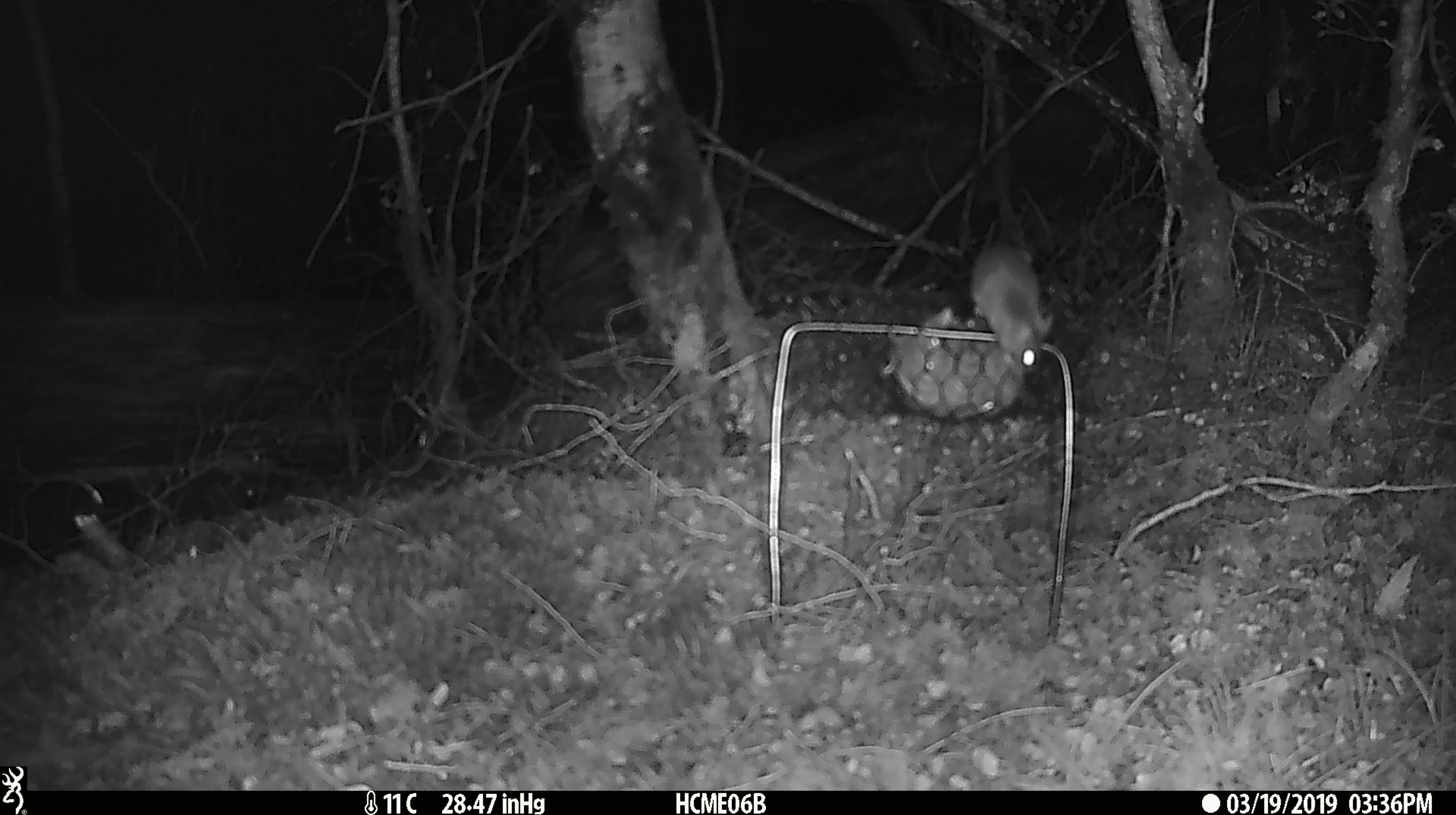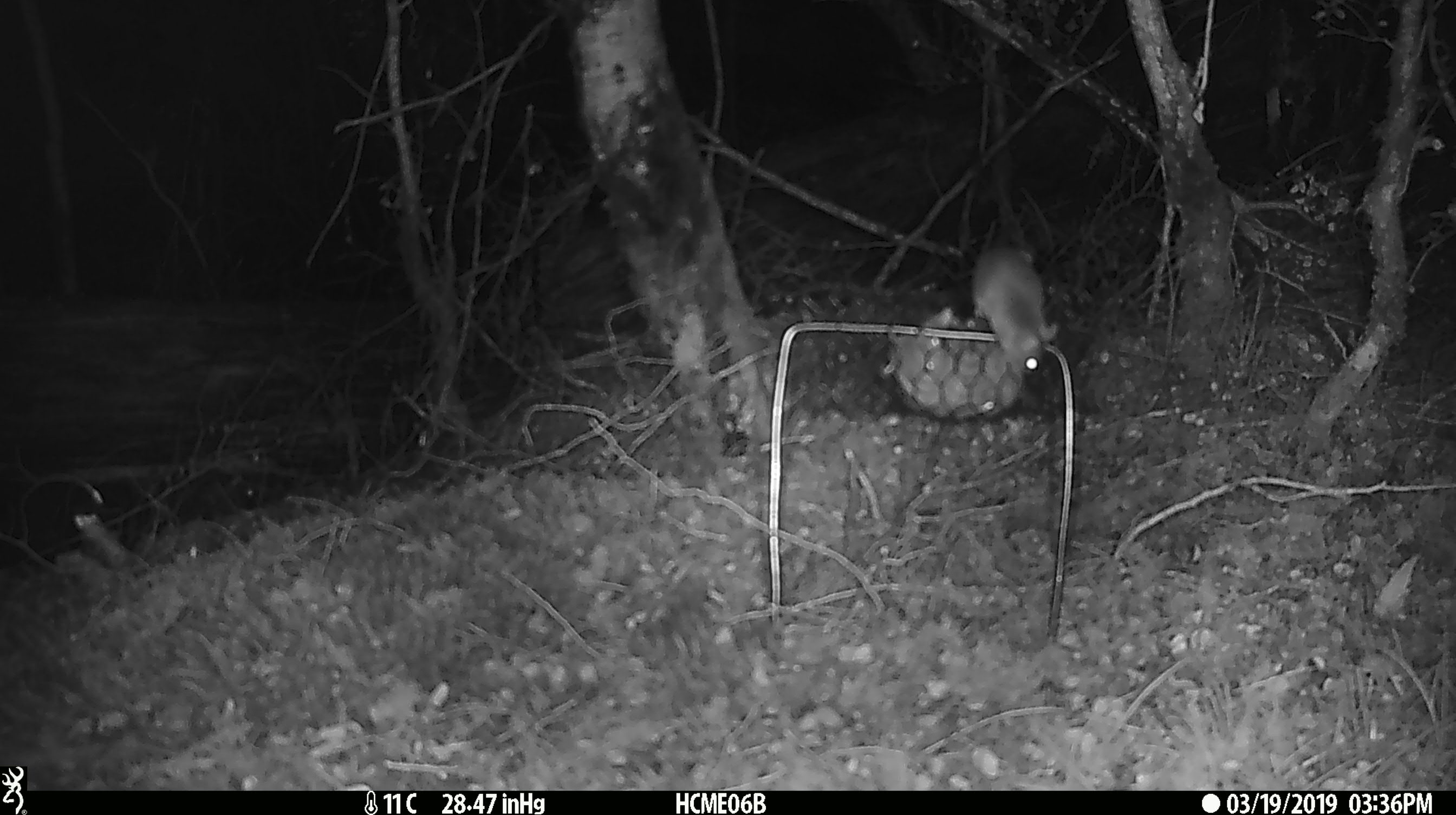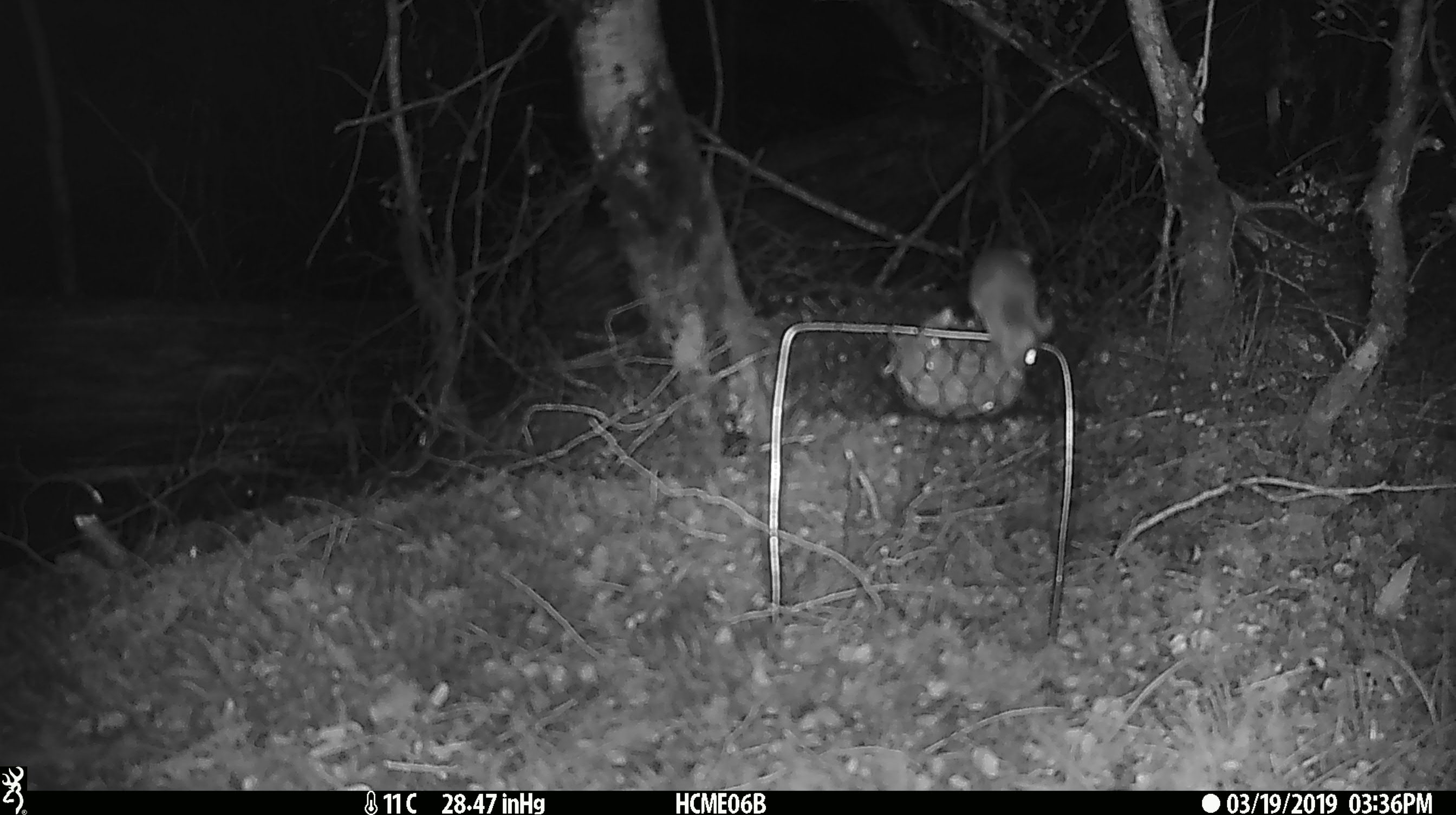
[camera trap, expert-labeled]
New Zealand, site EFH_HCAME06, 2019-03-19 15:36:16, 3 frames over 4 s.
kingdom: Animalia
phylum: Chordata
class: Mammalia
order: Rodentia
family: Muridae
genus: Mus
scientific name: Mus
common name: mouse